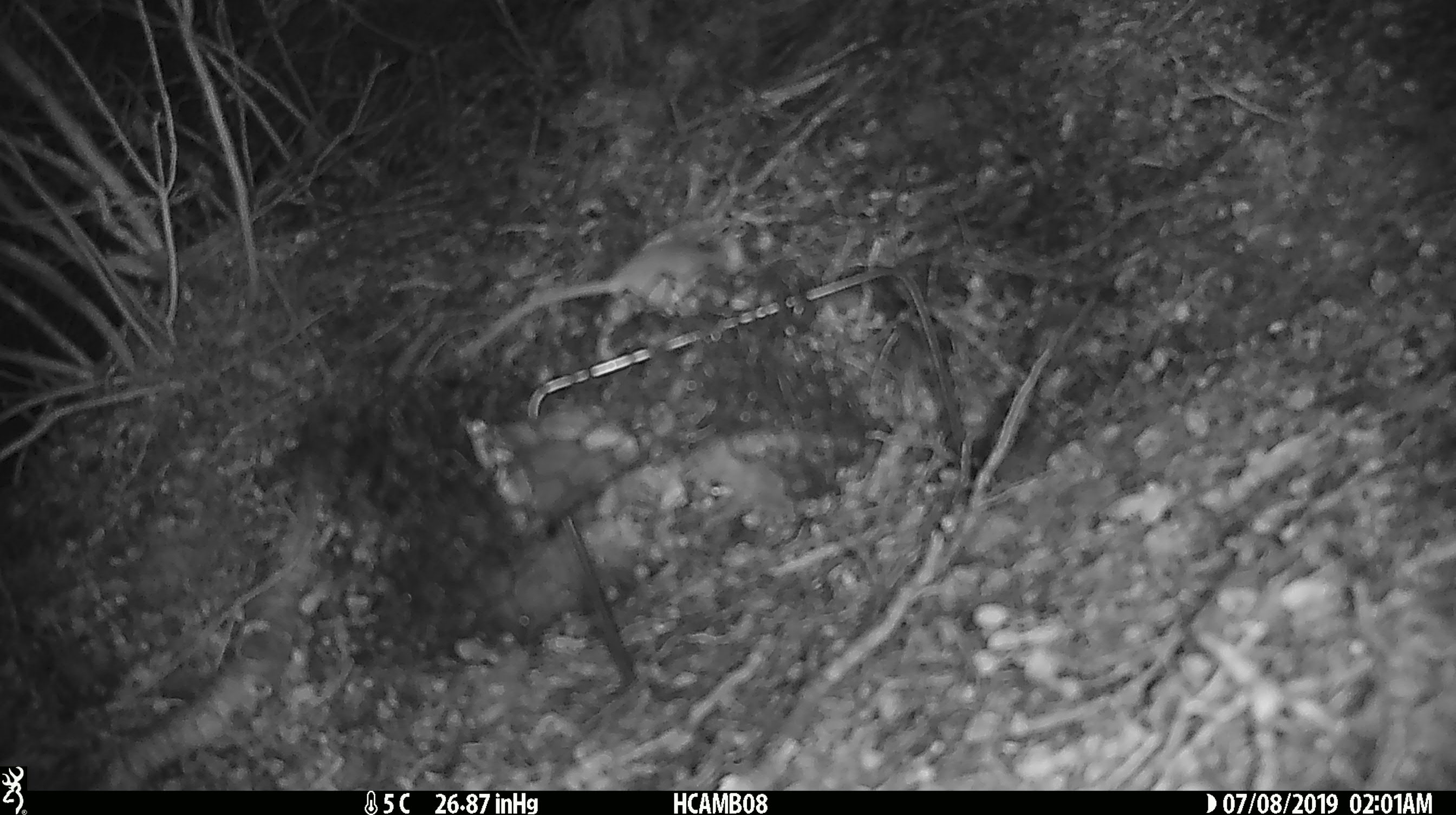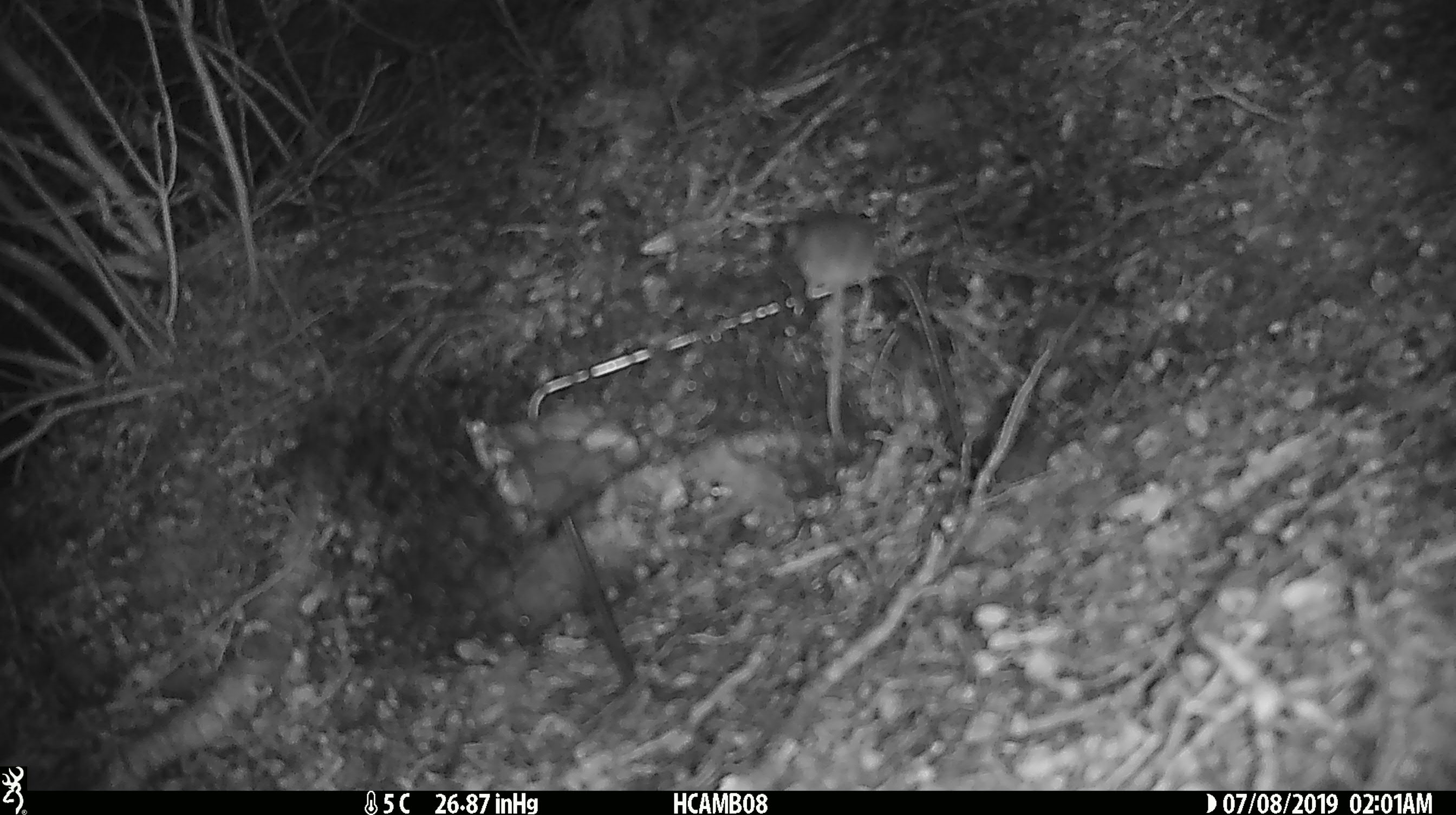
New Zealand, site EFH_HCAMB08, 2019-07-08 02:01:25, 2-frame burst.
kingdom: Animalia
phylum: Chordata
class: Mammalia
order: Rodentia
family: Muridae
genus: Mus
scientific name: Mus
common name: mouse